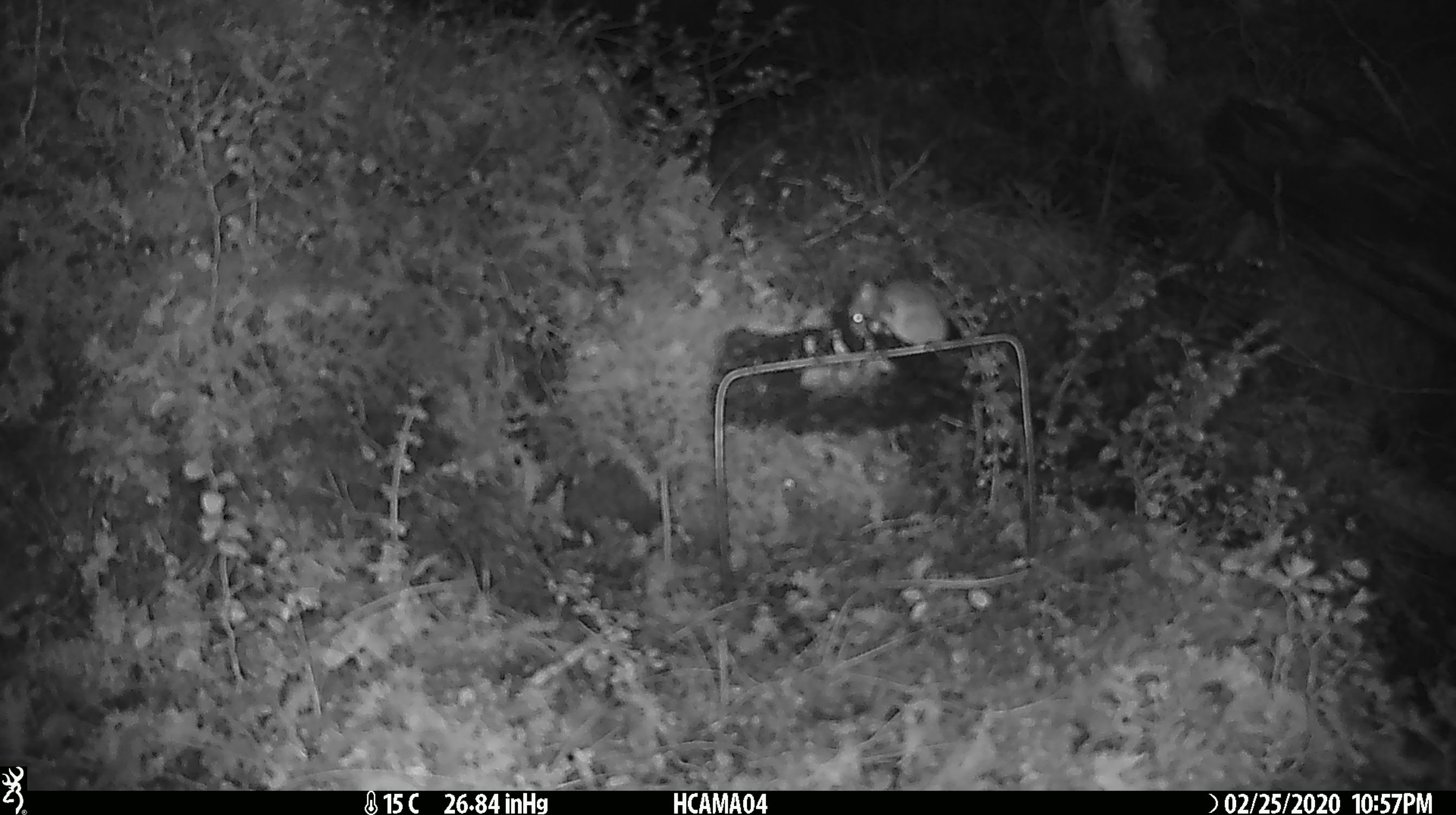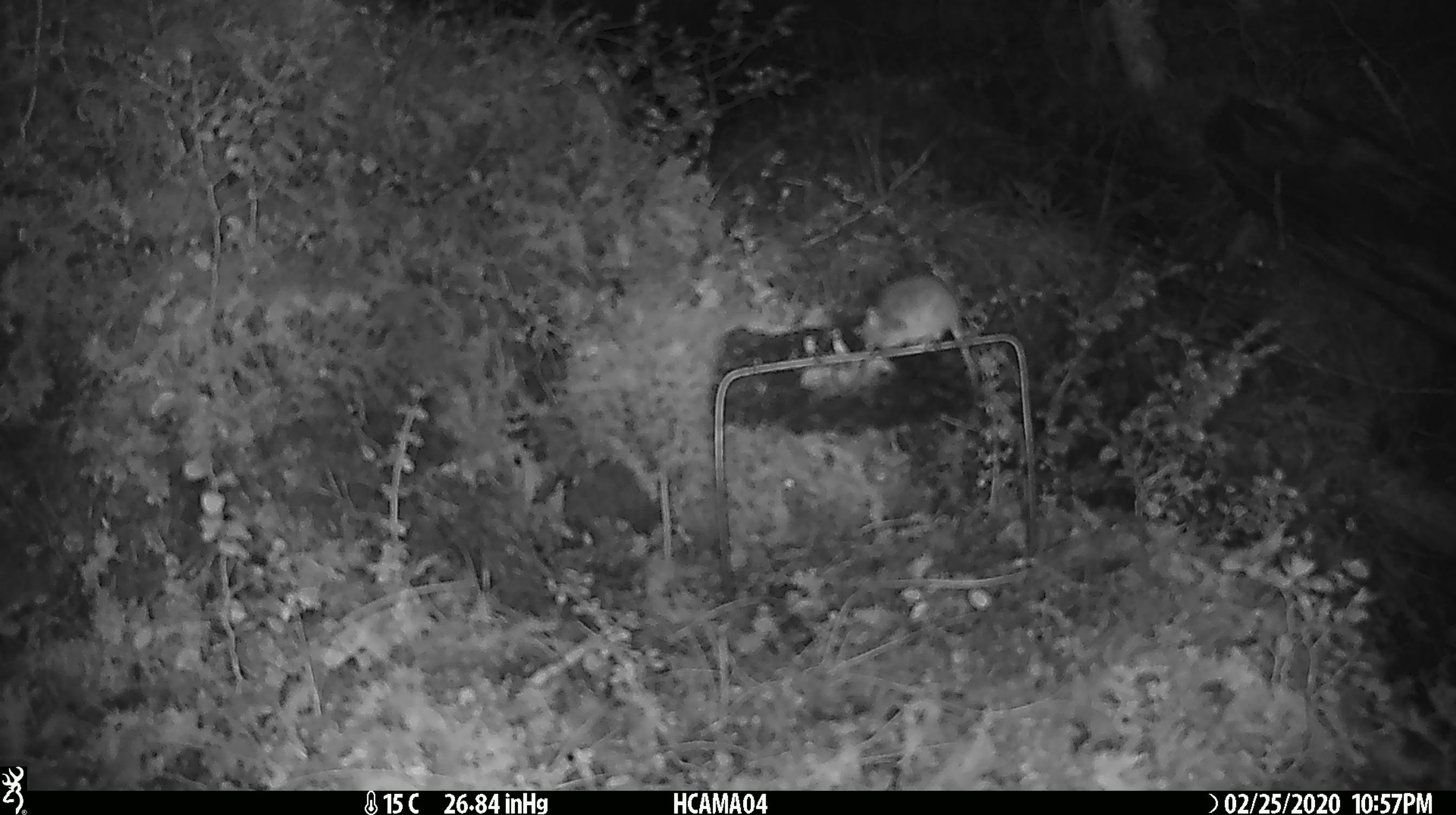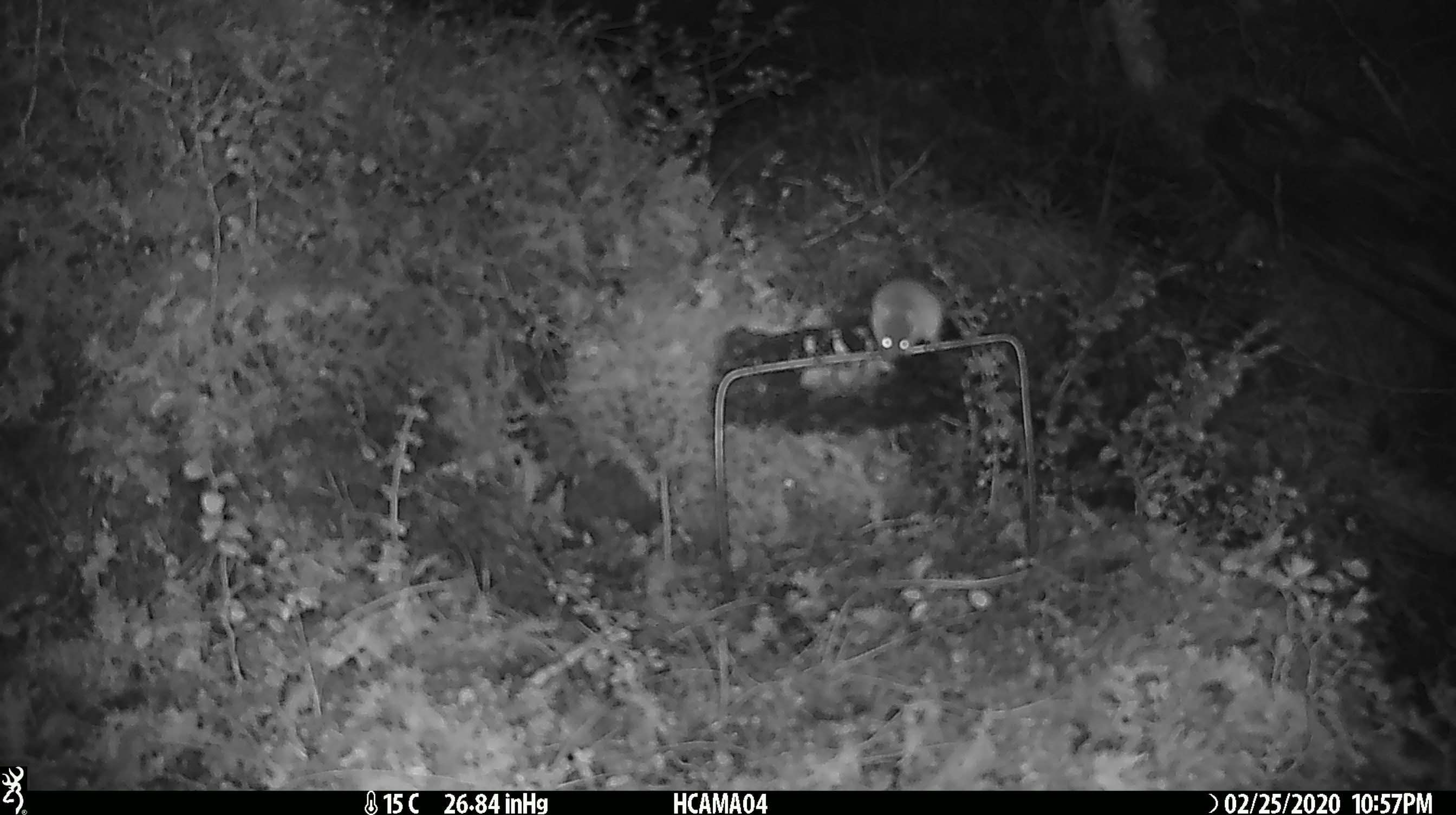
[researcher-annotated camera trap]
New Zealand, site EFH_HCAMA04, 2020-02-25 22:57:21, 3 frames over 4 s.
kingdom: Animalia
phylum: Chordata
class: Mammalia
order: Rodentia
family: Muridae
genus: Mus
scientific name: Mus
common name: mouse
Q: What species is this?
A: Mouse (Mus).